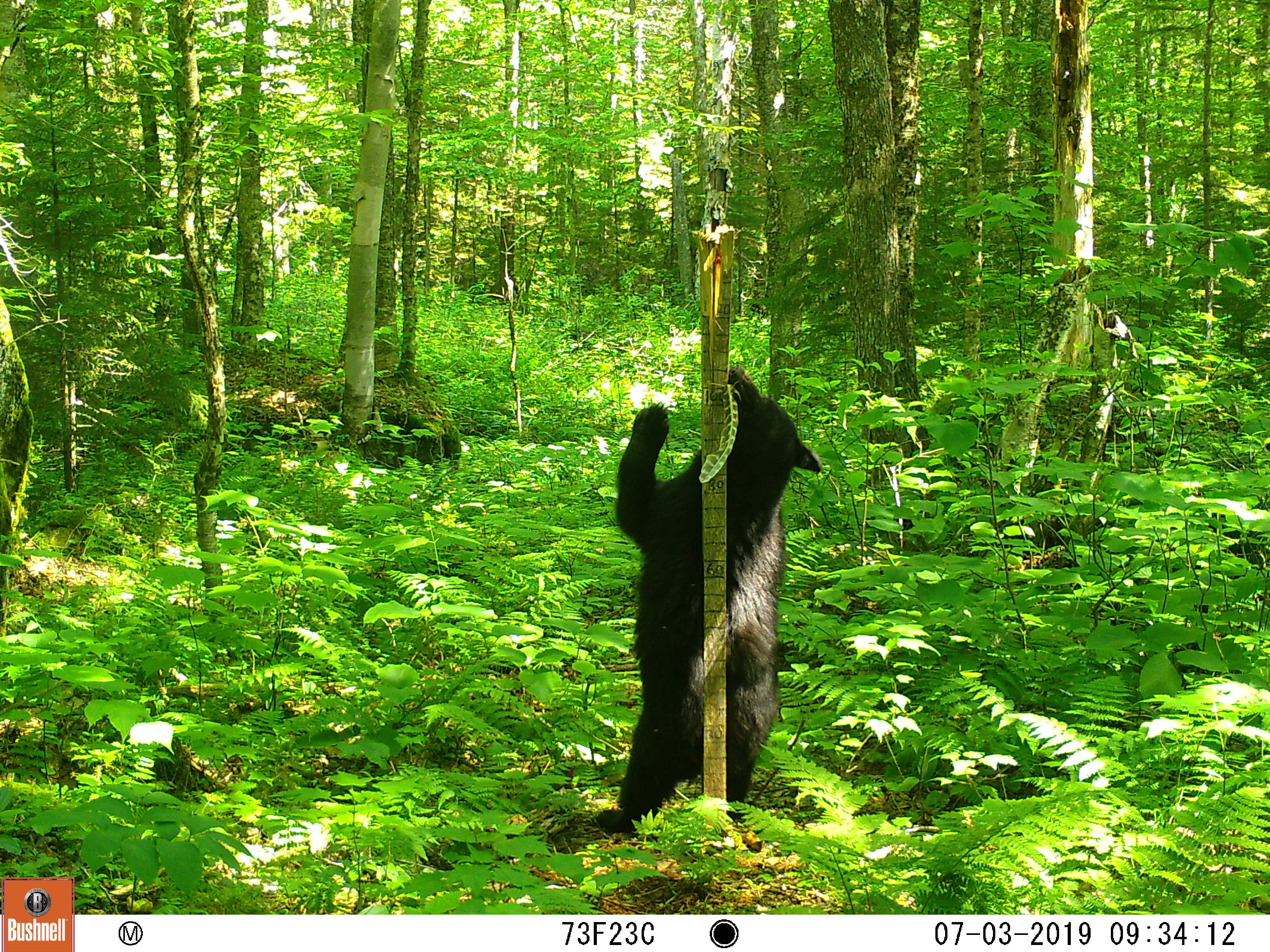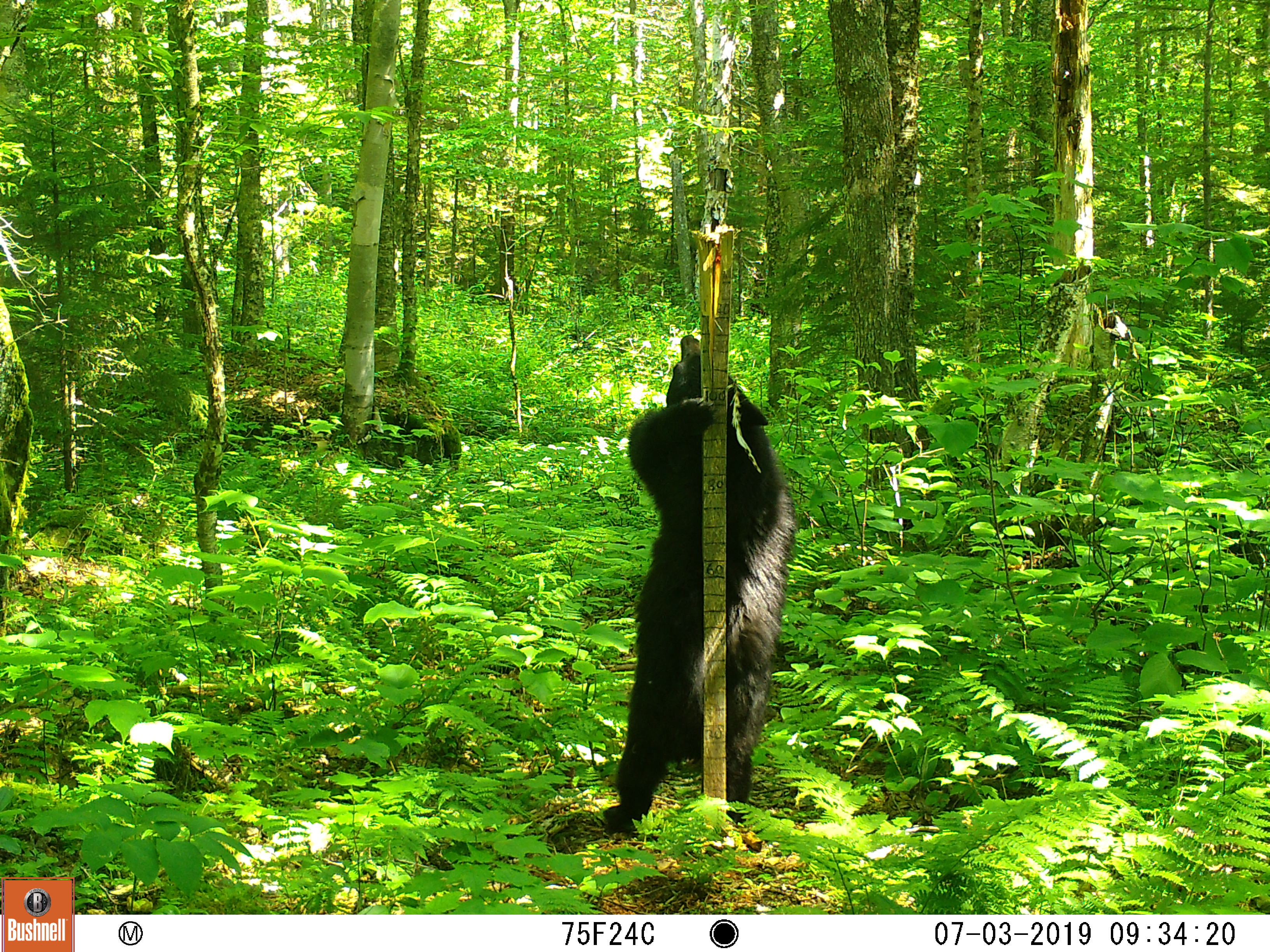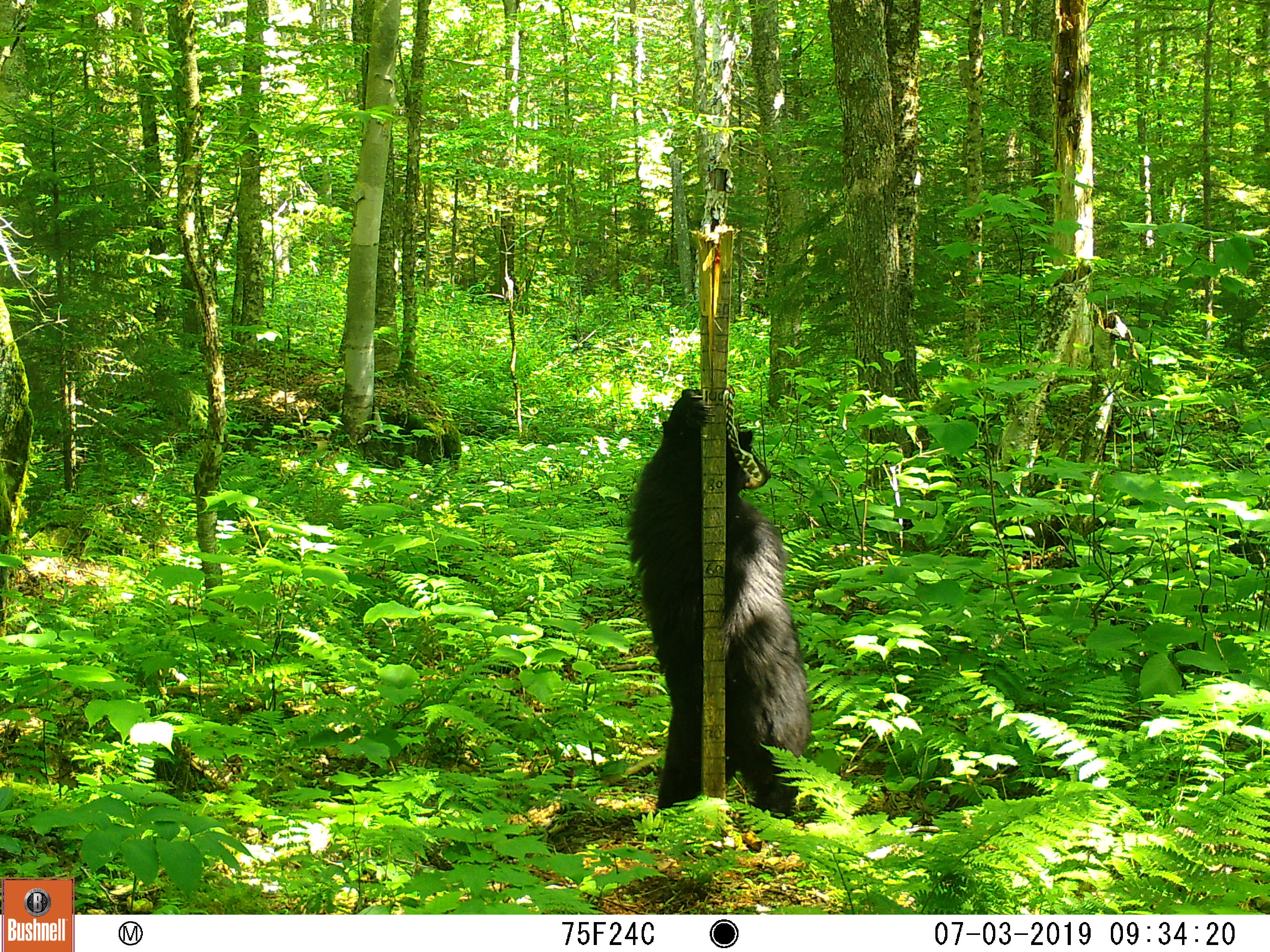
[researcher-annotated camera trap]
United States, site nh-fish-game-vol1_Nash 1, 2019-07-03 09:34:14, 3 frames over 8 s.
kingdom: Animalia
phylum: Chordata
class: Mammalia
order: Carnivora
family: Ursidae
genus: Ursus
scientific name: Ursus americanus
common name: black bear